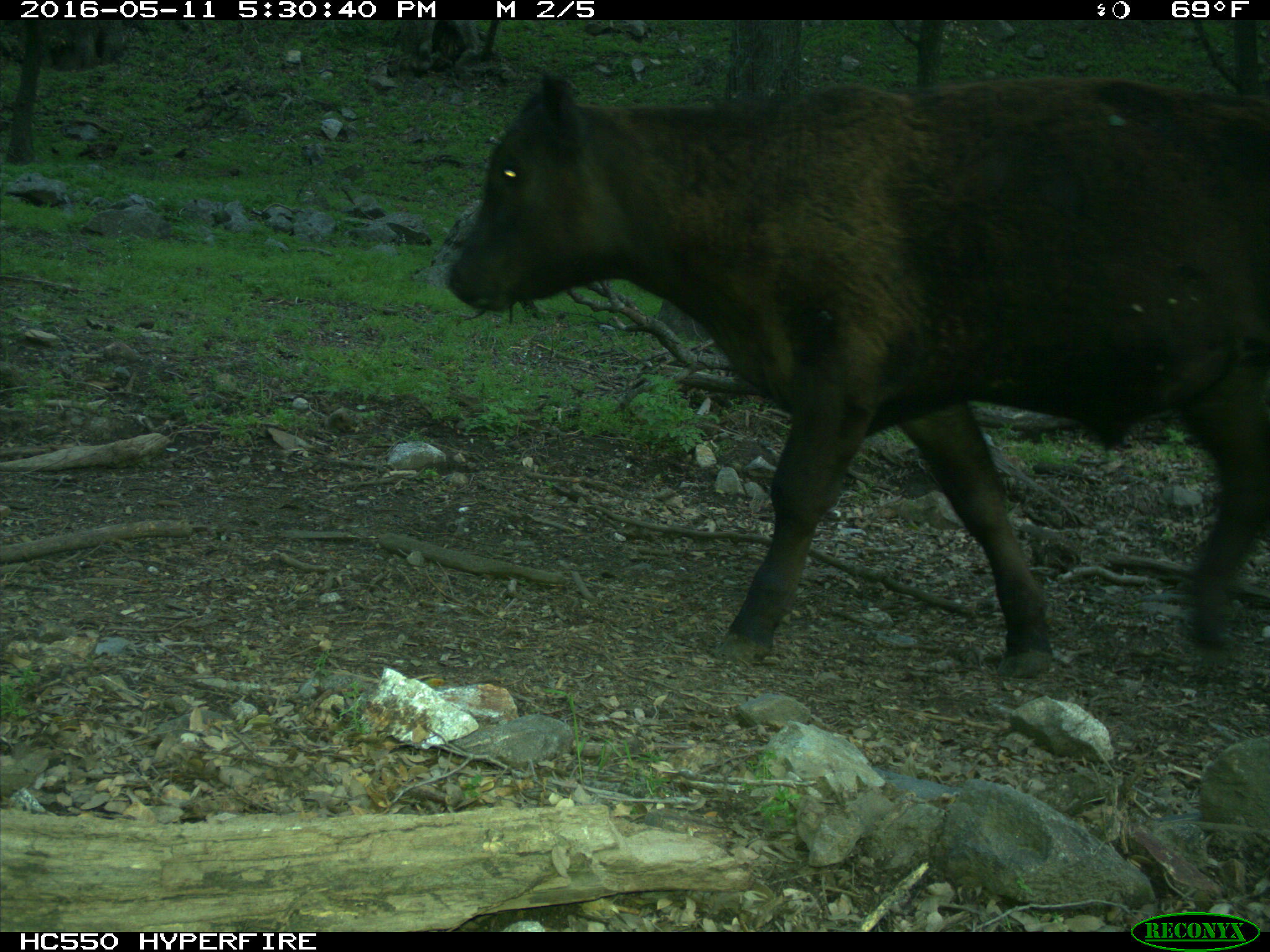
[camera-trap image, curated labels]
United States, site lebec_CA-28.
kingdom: Animalia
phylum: Chordata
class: Mammalia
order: Artiodactyla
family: Bovidae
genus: Bos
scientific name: Bos taurus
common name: domestic cow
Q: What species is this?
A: Bos taurus (domestic cow).